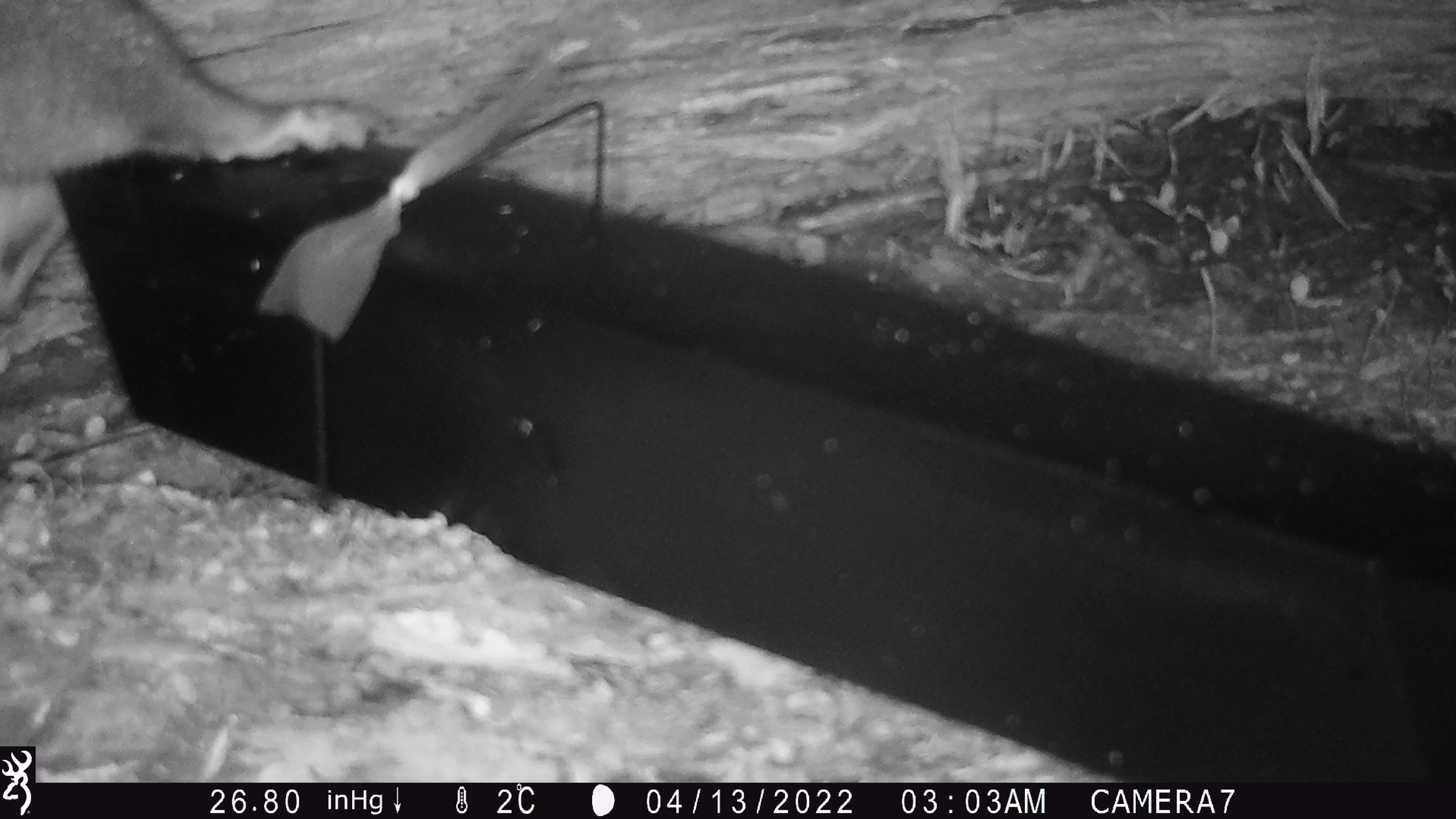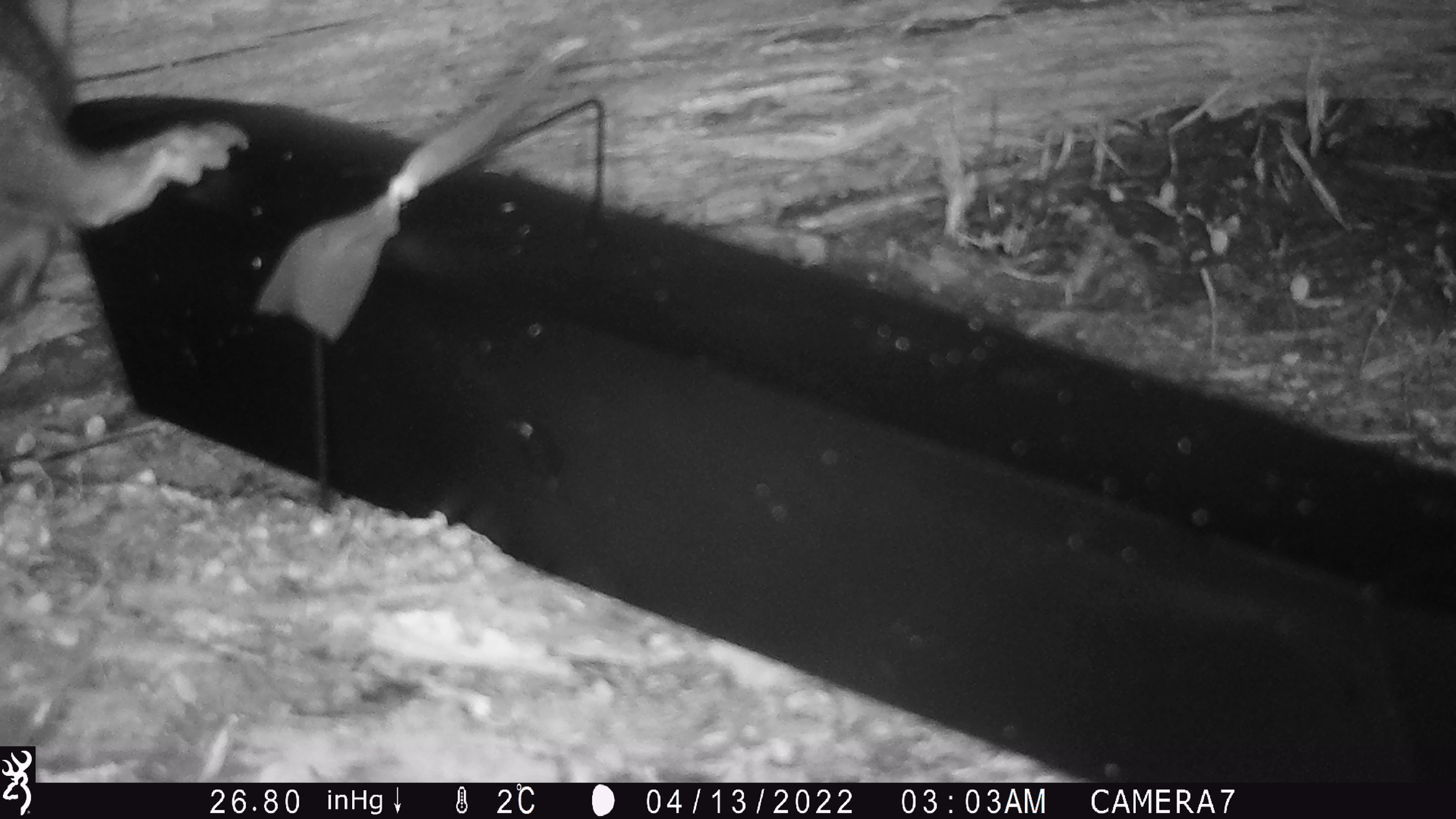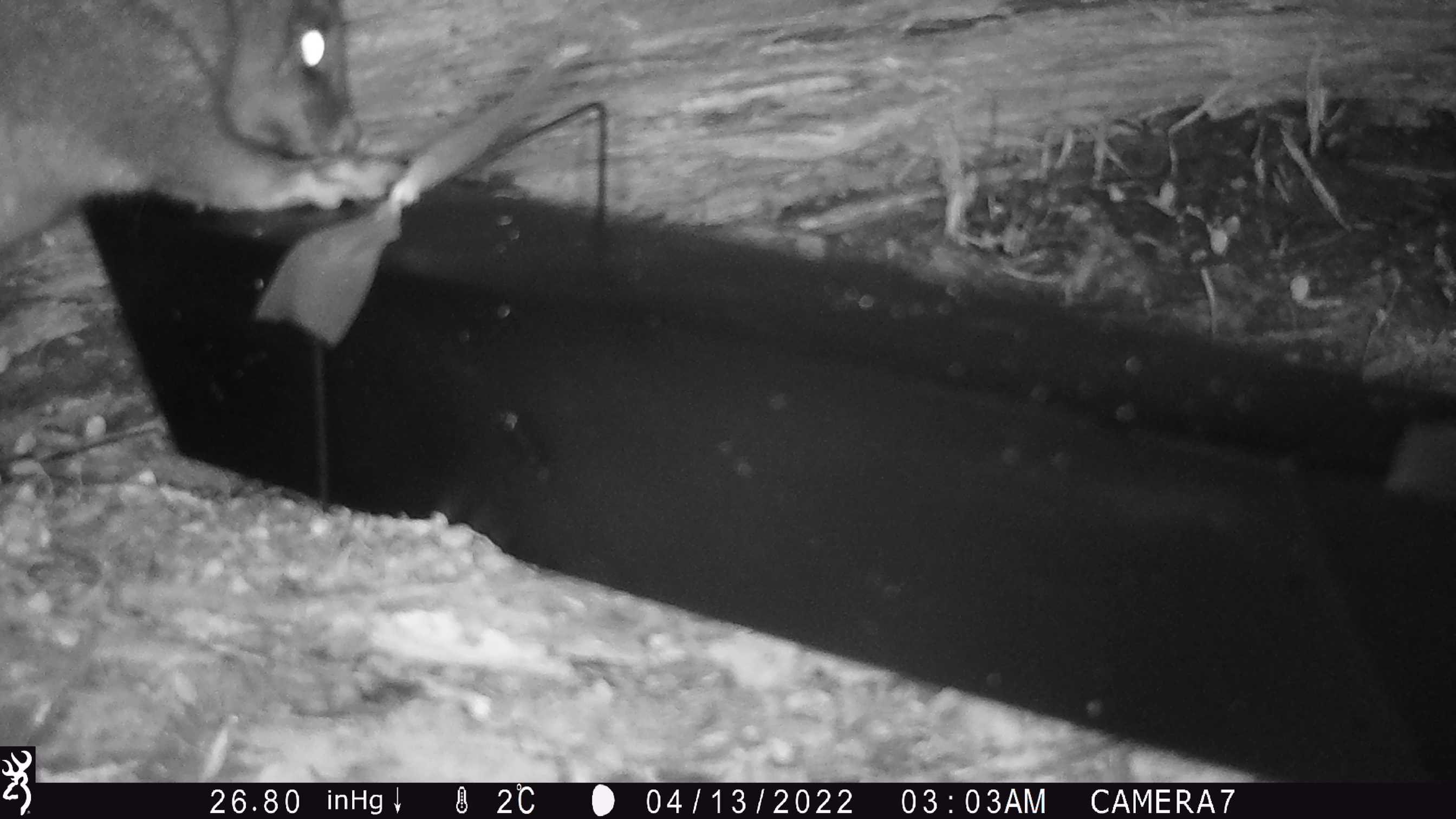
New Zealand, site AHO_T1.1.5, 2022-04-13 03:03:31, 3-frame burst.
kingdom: Animalia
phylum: Chordata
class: Mammalia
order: Diprotodontia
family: Phalangeridae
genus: Trichosurus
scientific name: Trichosurus vulpecula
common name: common brushtail possum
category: possum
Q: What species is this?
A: Possum (common brushtail possum) (Trichosurus vulpecula).